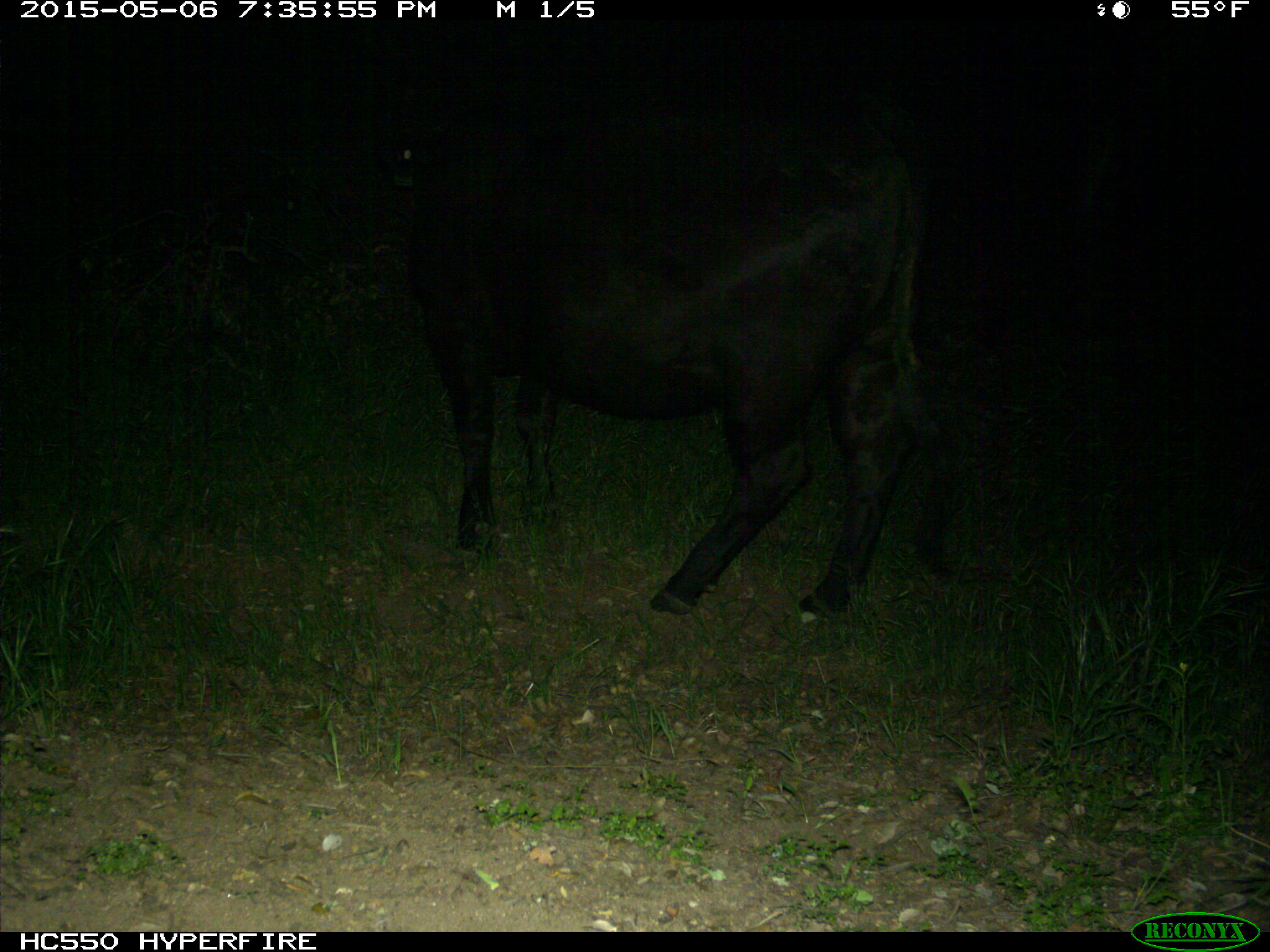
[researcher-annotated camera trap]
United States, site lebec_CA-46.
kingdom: Animalia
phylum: Chordata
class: Mammalia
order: Artiodactyla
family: Bovidae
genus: Bos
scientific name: Bos taurus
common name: domestic cow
Bos taurus (domestic cow).